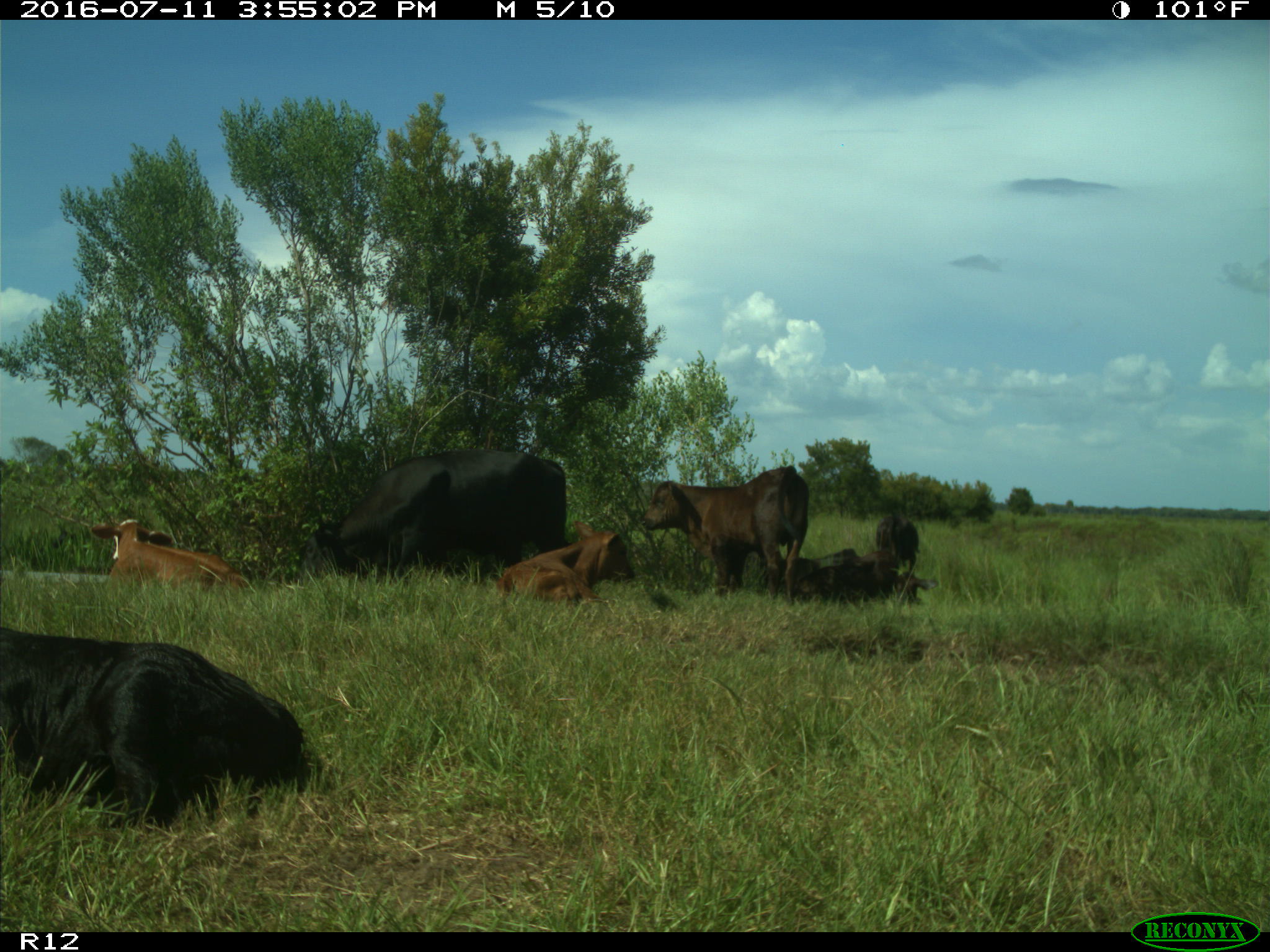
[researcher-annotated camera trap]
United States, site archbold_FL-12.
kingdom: Animalia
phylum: Chordata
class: Mammalia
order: Artiodactyla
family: Bovidae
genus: Bos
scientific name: Bos taurus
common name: domestic cow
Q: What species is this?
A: Bos taurus (domestic cow).